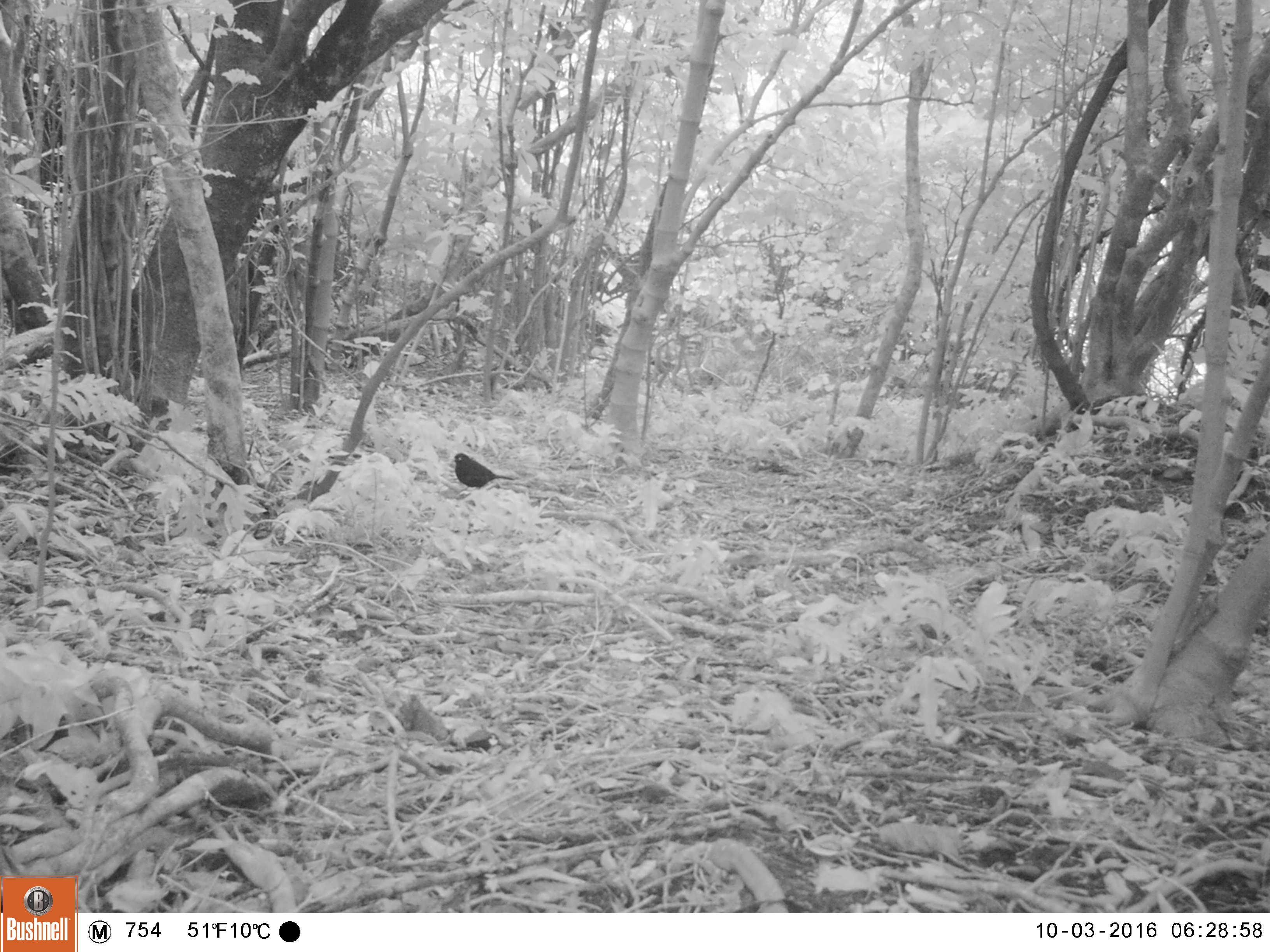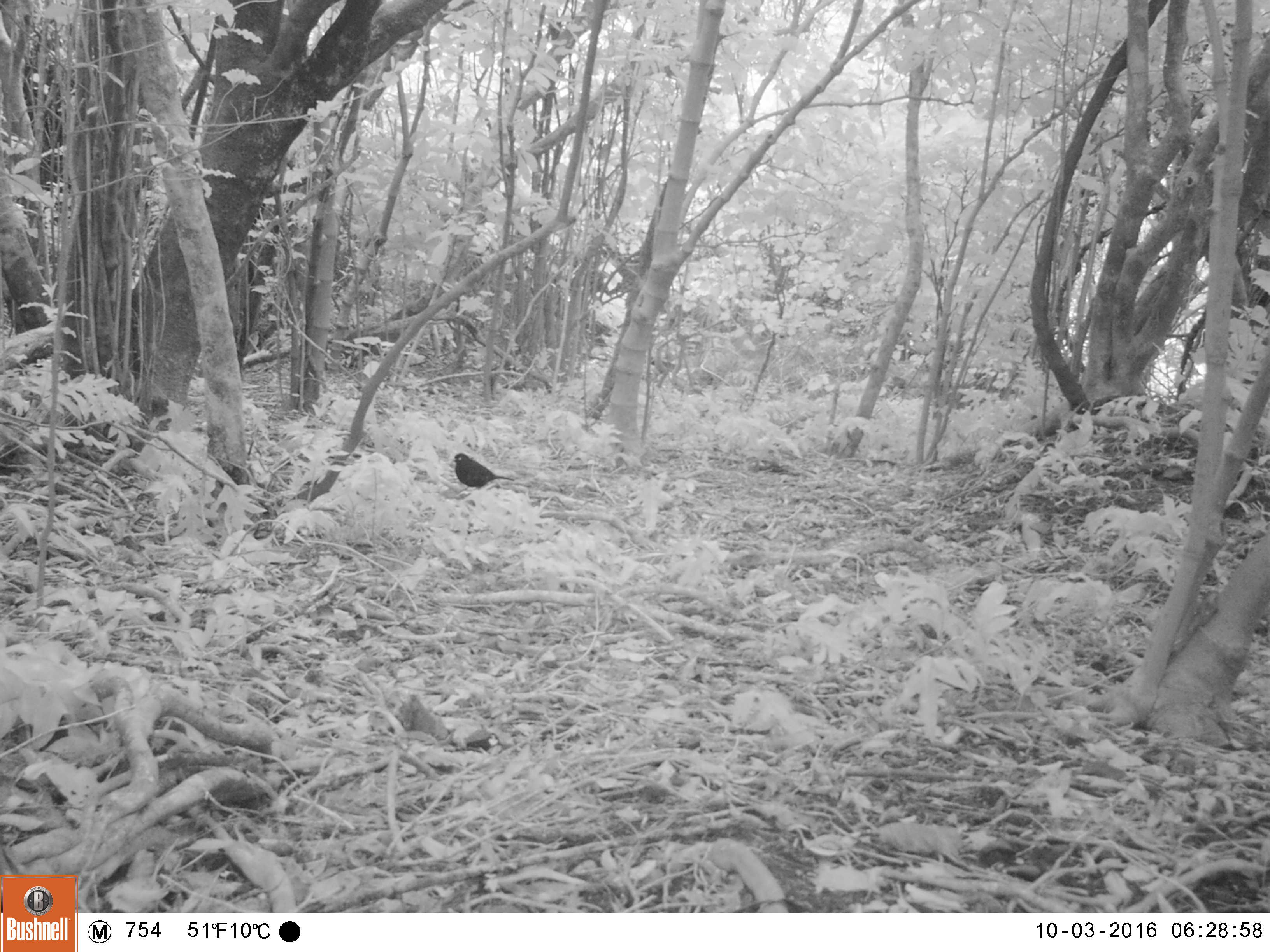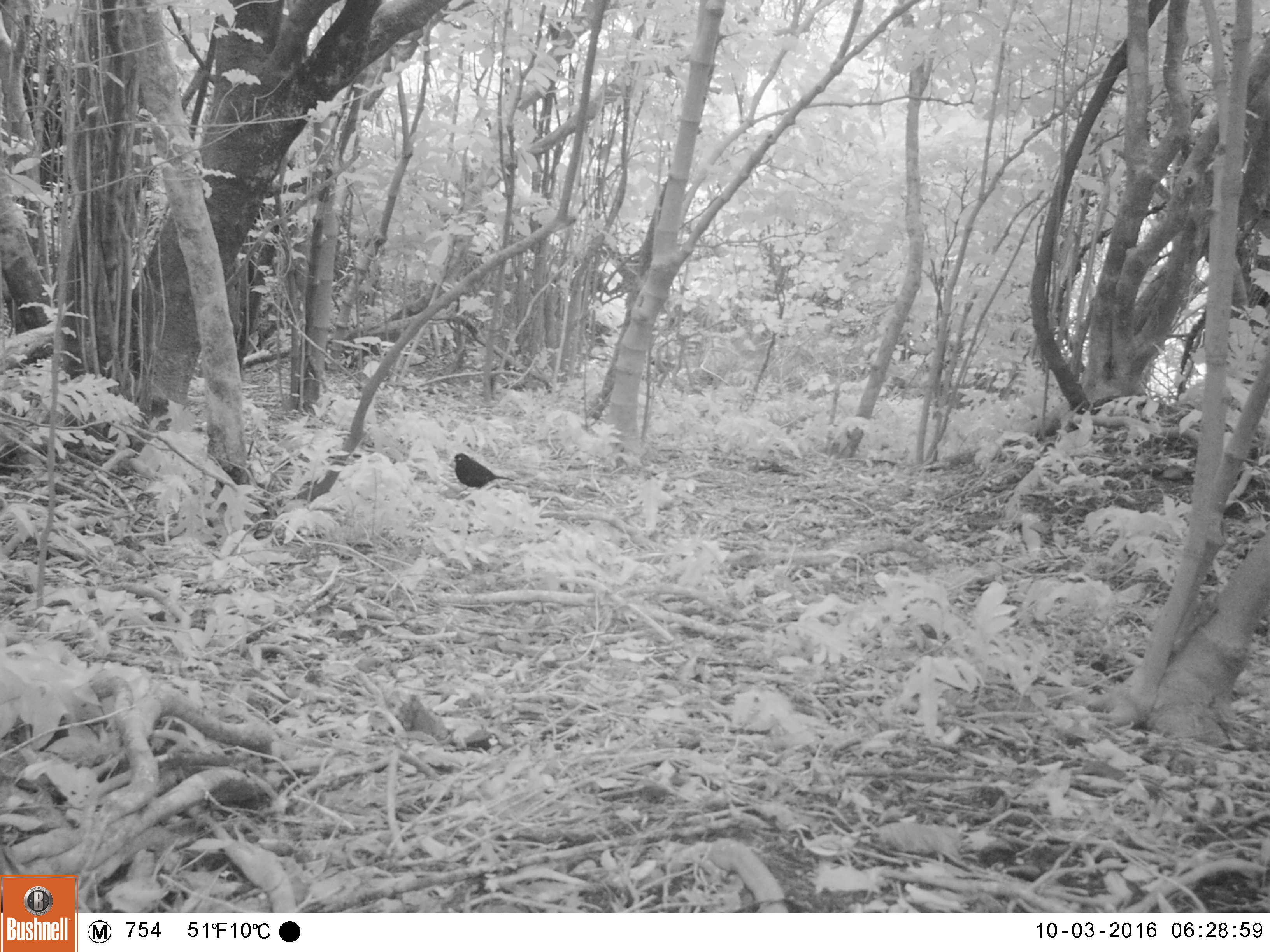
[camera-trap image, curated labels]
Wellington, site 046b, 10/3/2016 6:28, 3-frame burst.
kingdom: Animalia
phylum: Chordata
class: Aves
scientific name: Aves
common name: bird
Bird (Aves).